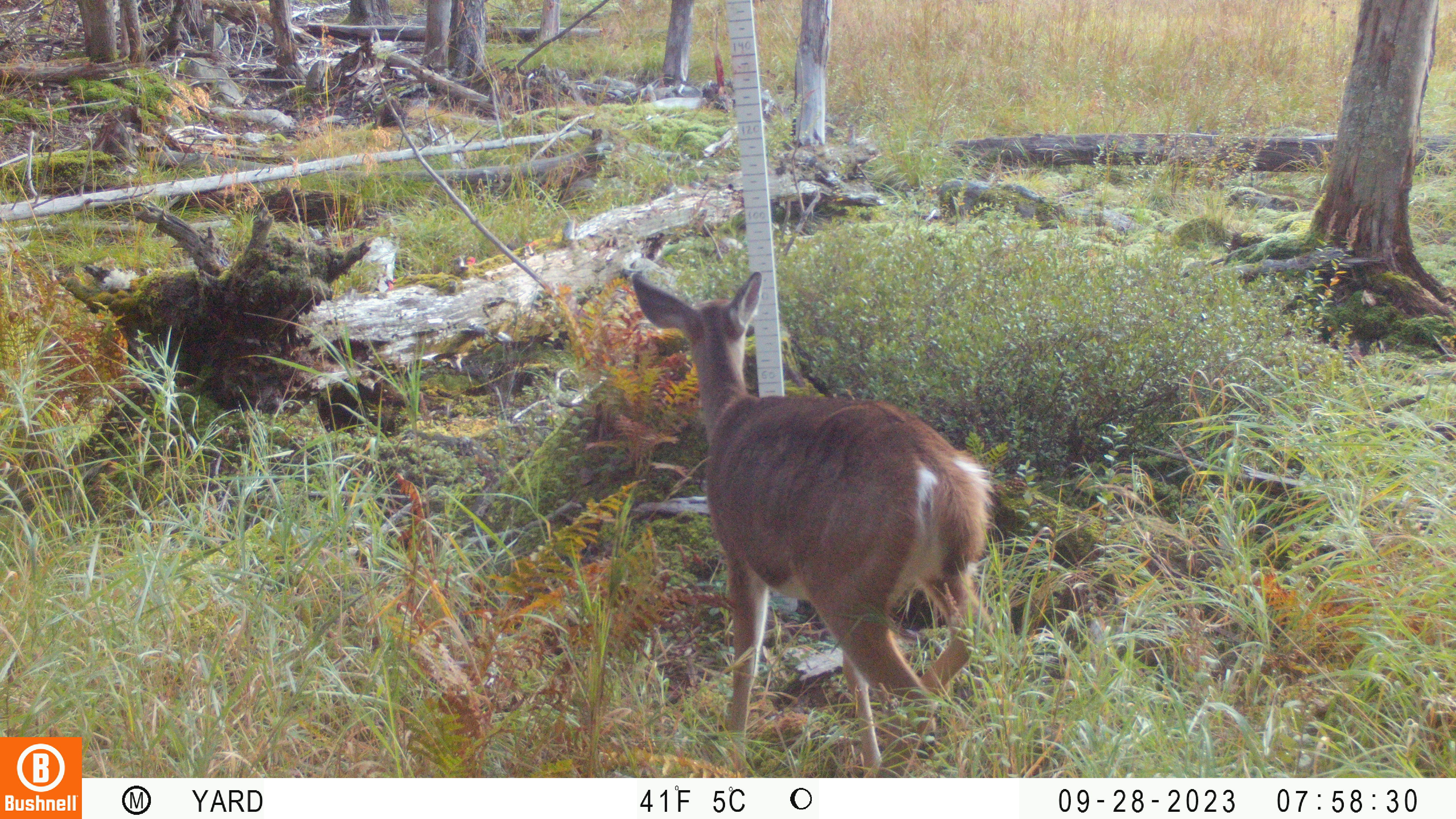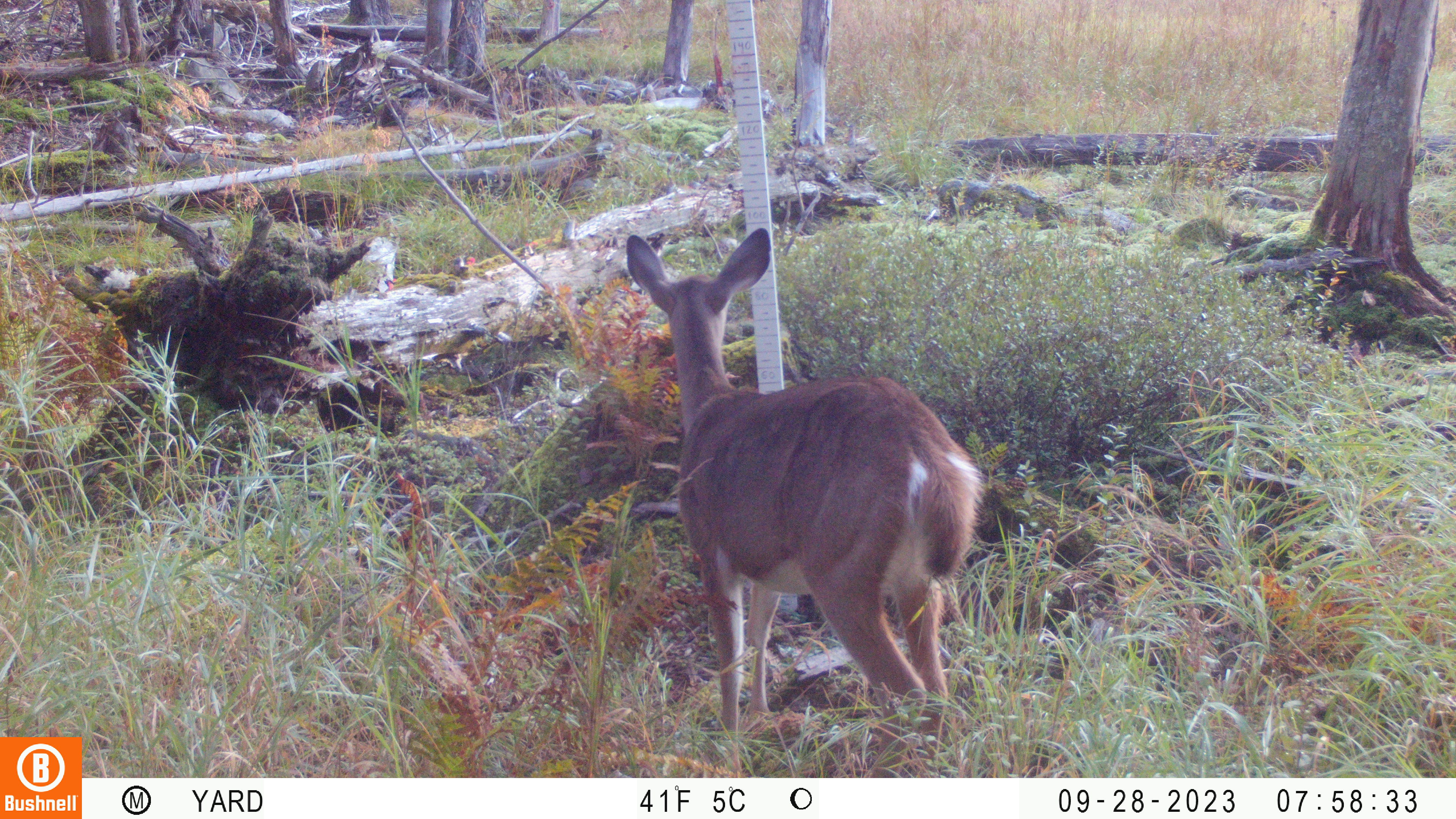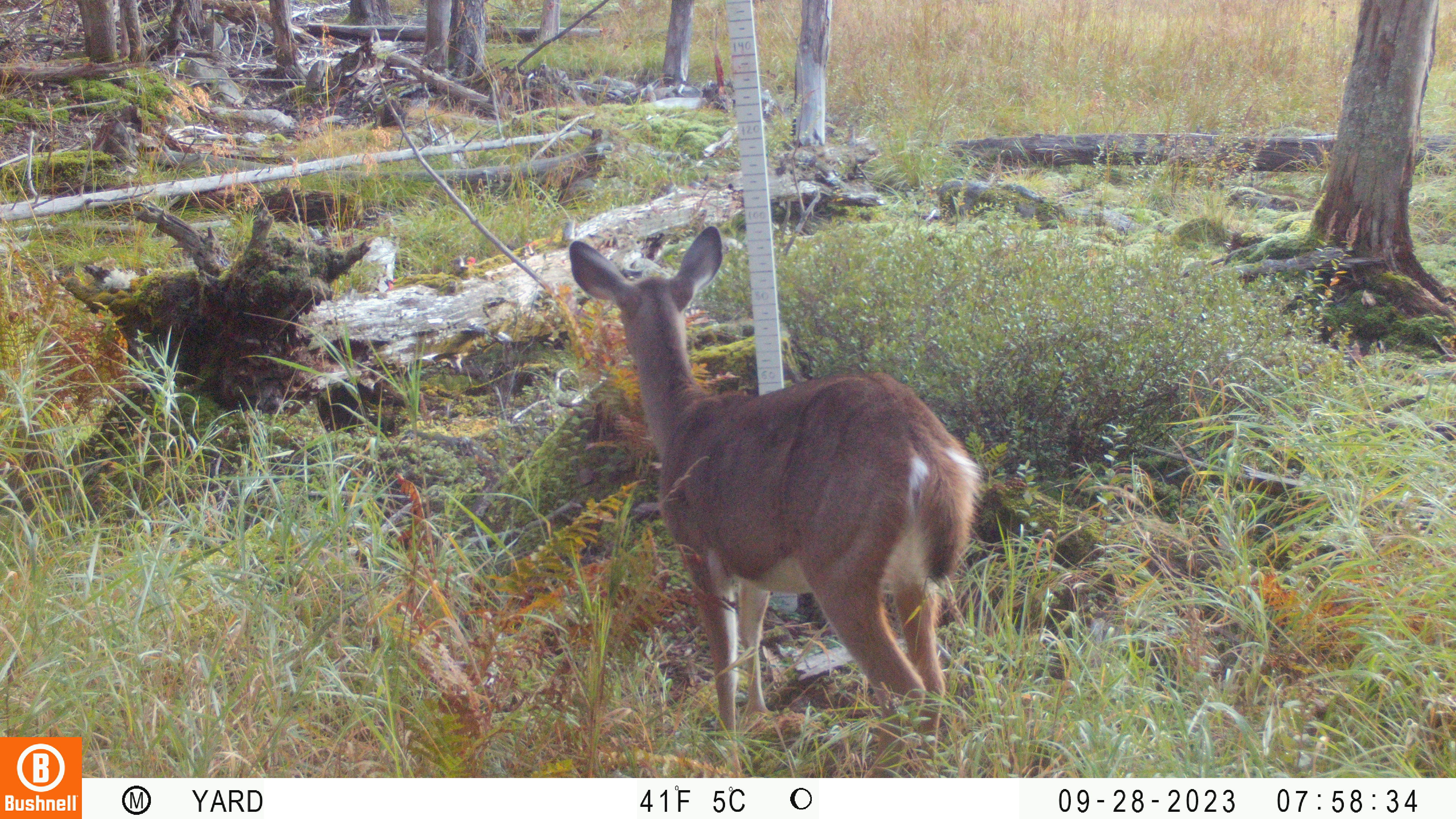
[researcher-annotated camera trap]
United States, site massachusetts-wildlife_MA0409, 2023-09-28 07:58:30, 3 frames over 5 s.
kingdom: Animalia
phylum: Chordata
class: Mammalia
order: Artiodactyla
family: Cervidae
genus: Odocoileus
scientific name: Odocoileus virginianus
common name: white-tailed deer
White-tailed deer (Odocoileus virginianus).